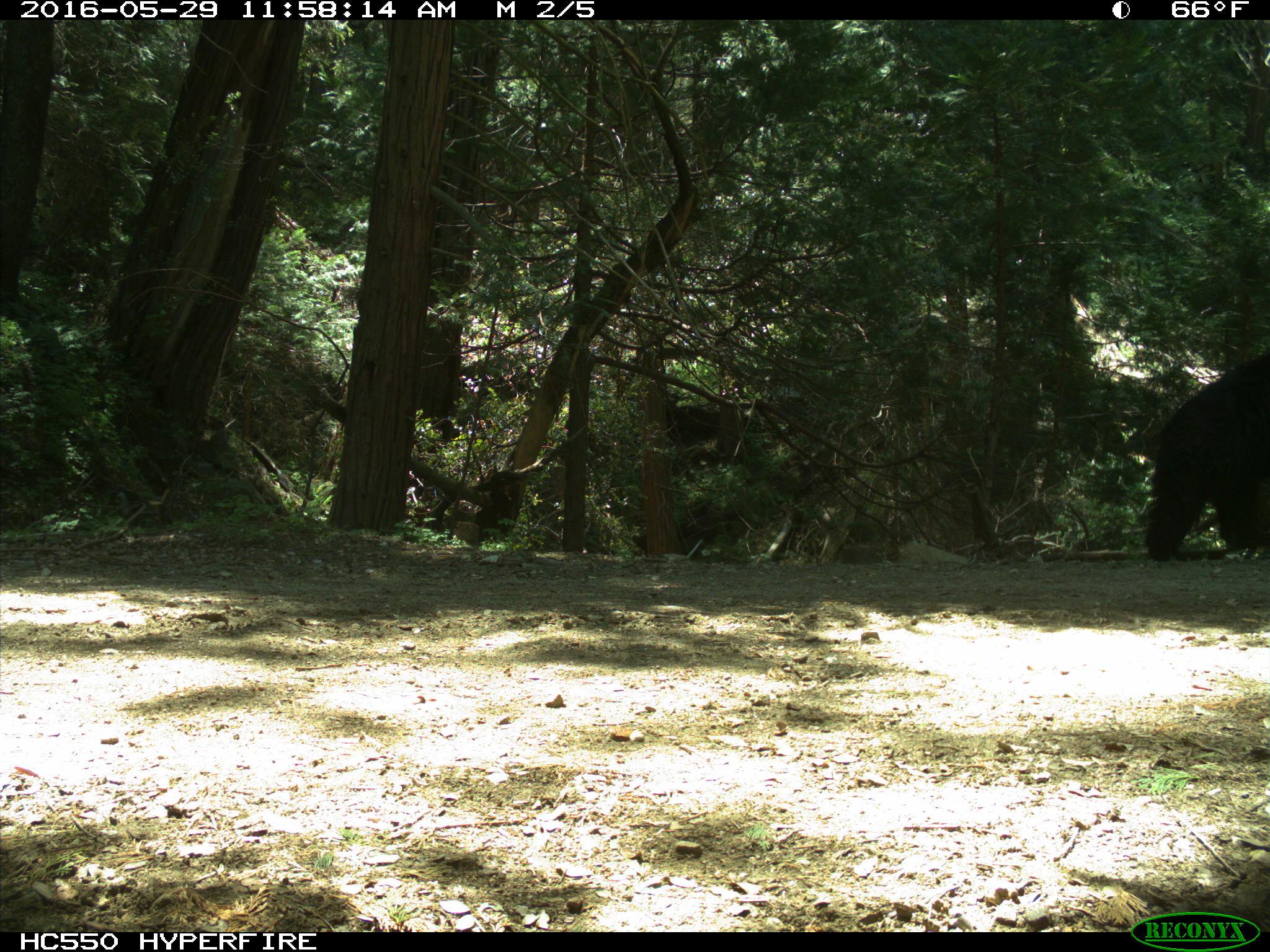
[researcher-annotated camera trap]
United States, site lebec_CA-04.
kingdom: Animalia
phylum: Chordata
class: Mammalia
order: Carnivora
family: Ursidae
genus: Ursus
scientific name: Ursus americanus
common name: american black bear